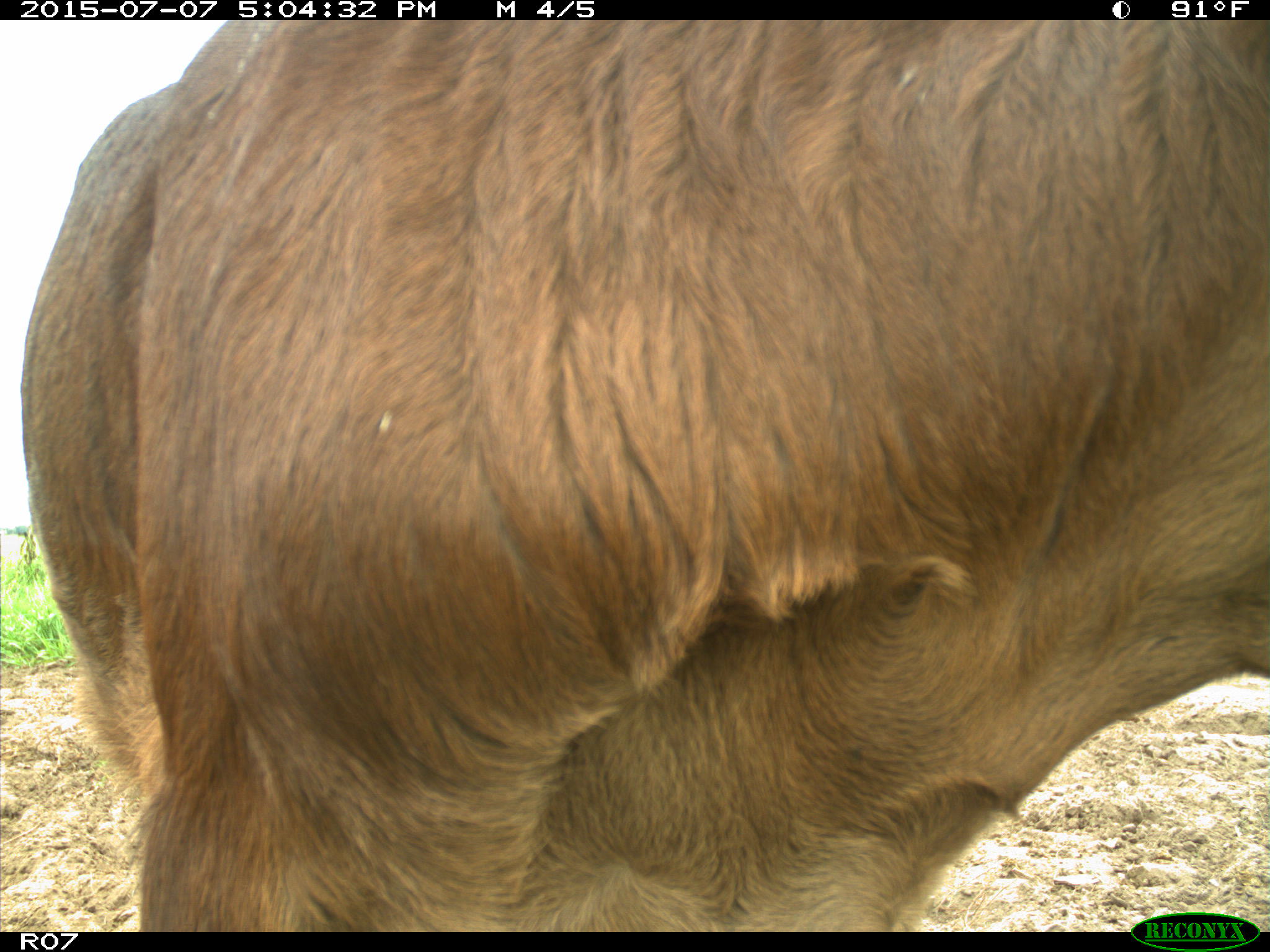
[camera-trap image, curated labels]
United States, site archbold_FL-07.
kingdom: Animalia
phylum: Chordata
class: Mammalia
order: Artiodactyla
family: Bovidae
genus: Bos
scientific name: Bos taurus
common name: domestic cow